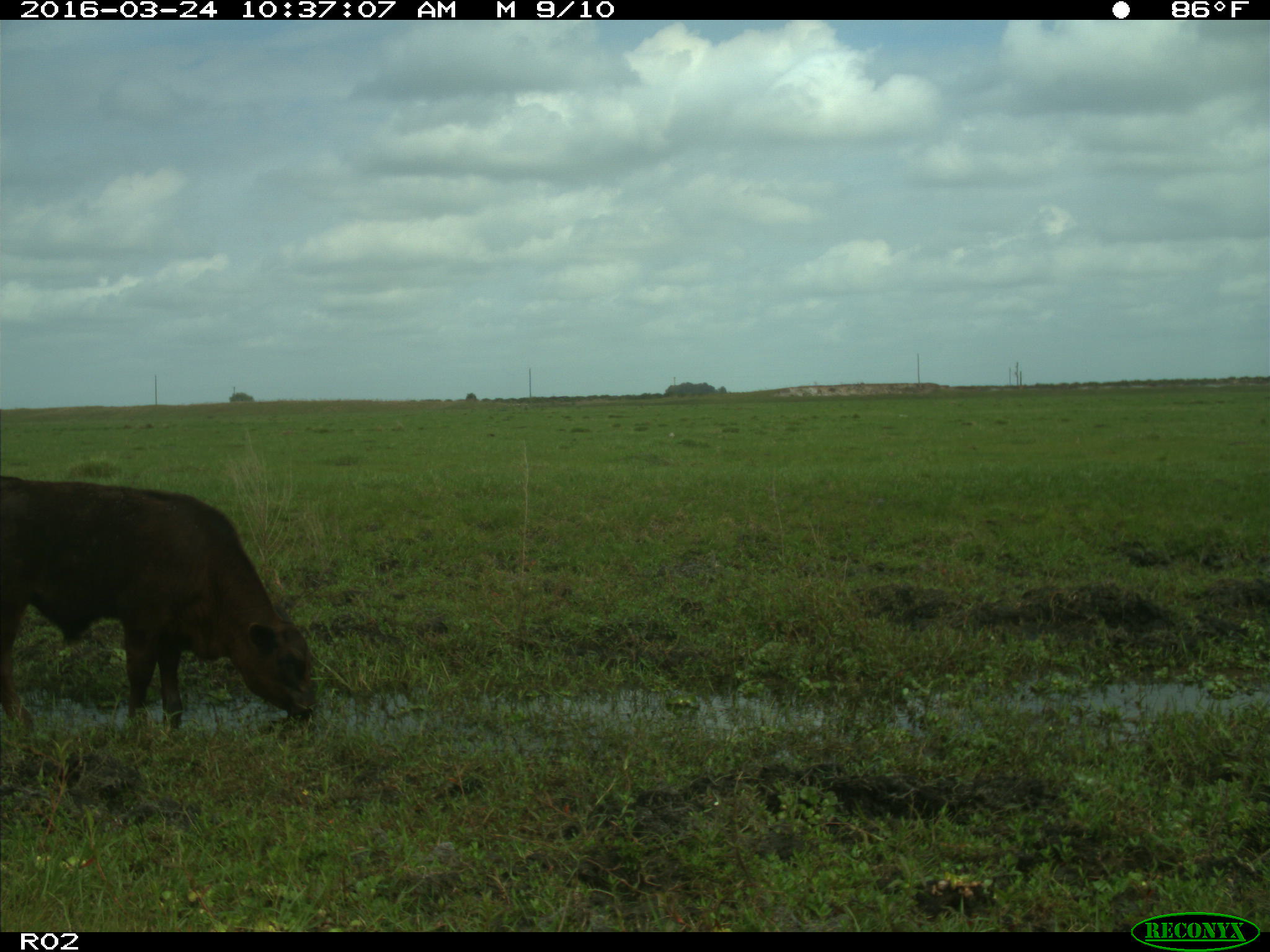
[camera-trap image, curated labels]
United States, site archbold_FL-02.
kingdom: Animalia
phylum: Chordata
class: Mammalia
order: Artiodactyla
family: Bovidae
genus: Bos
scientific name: Bos taurus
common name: domestic cow